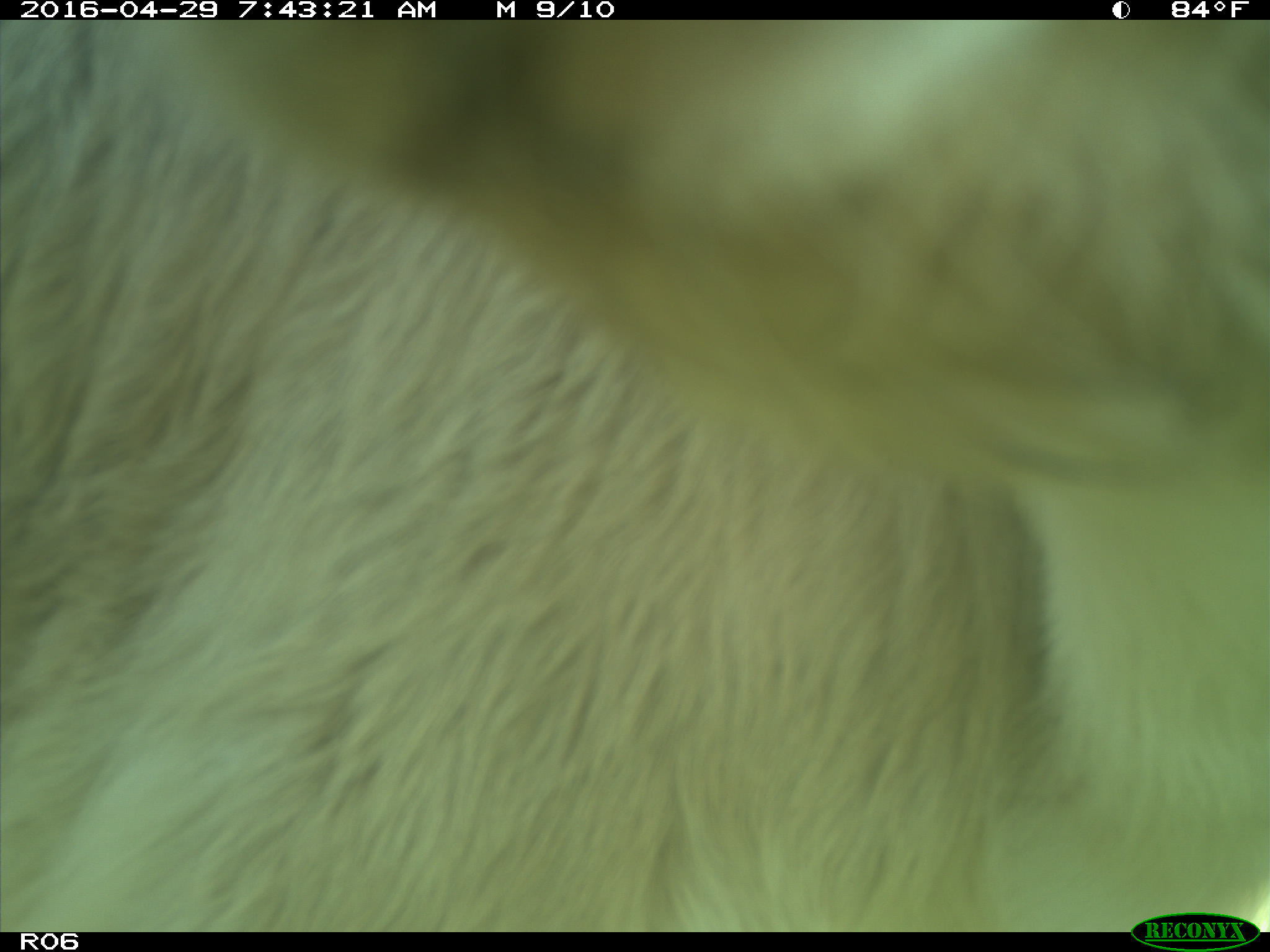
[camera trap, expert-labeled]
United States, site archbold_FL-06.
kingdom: Animalia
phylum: Chordata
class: Mammalia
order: Artiodactyla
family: Bovidae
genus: Bos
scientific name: Bos taurus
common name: domestic cow